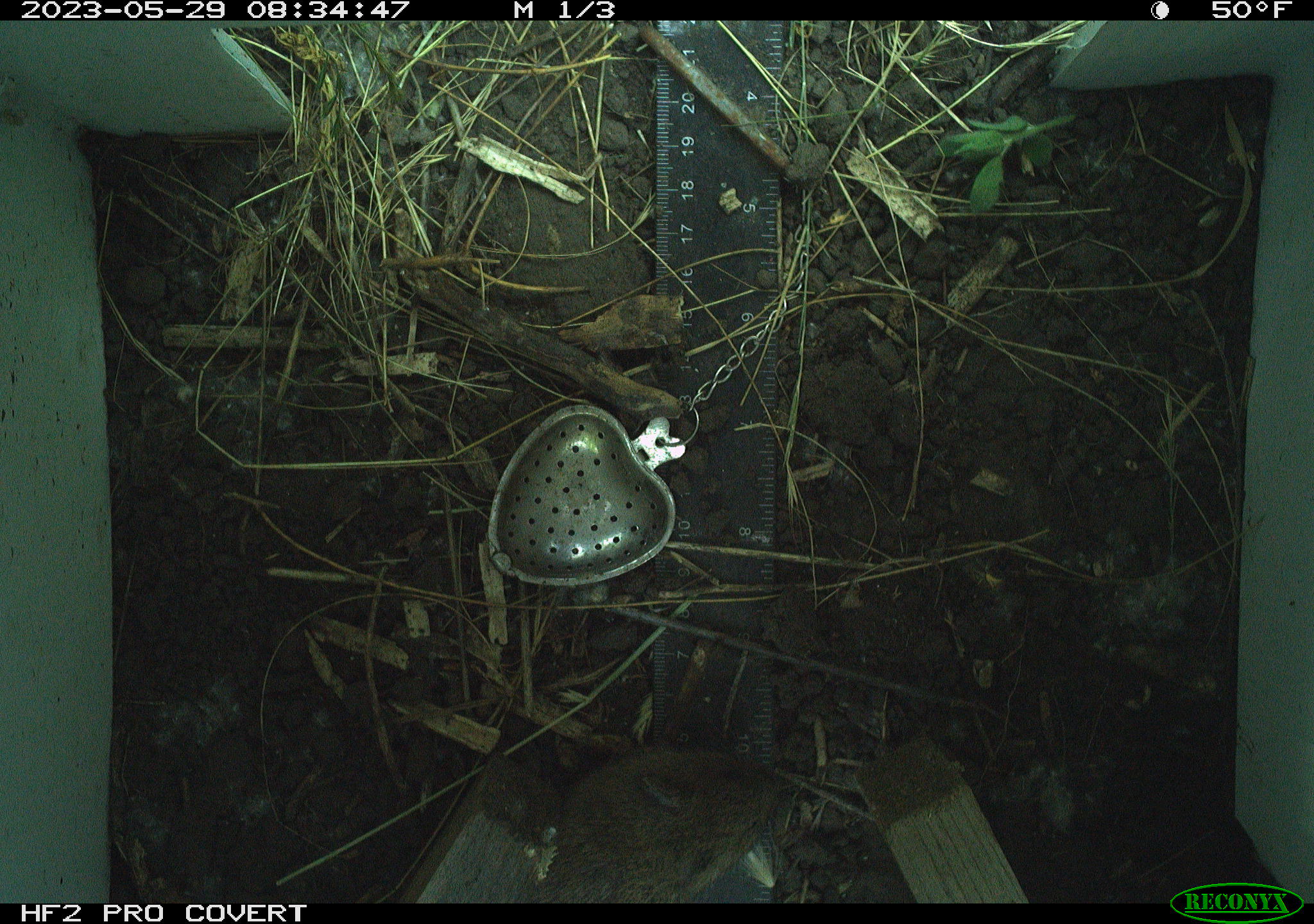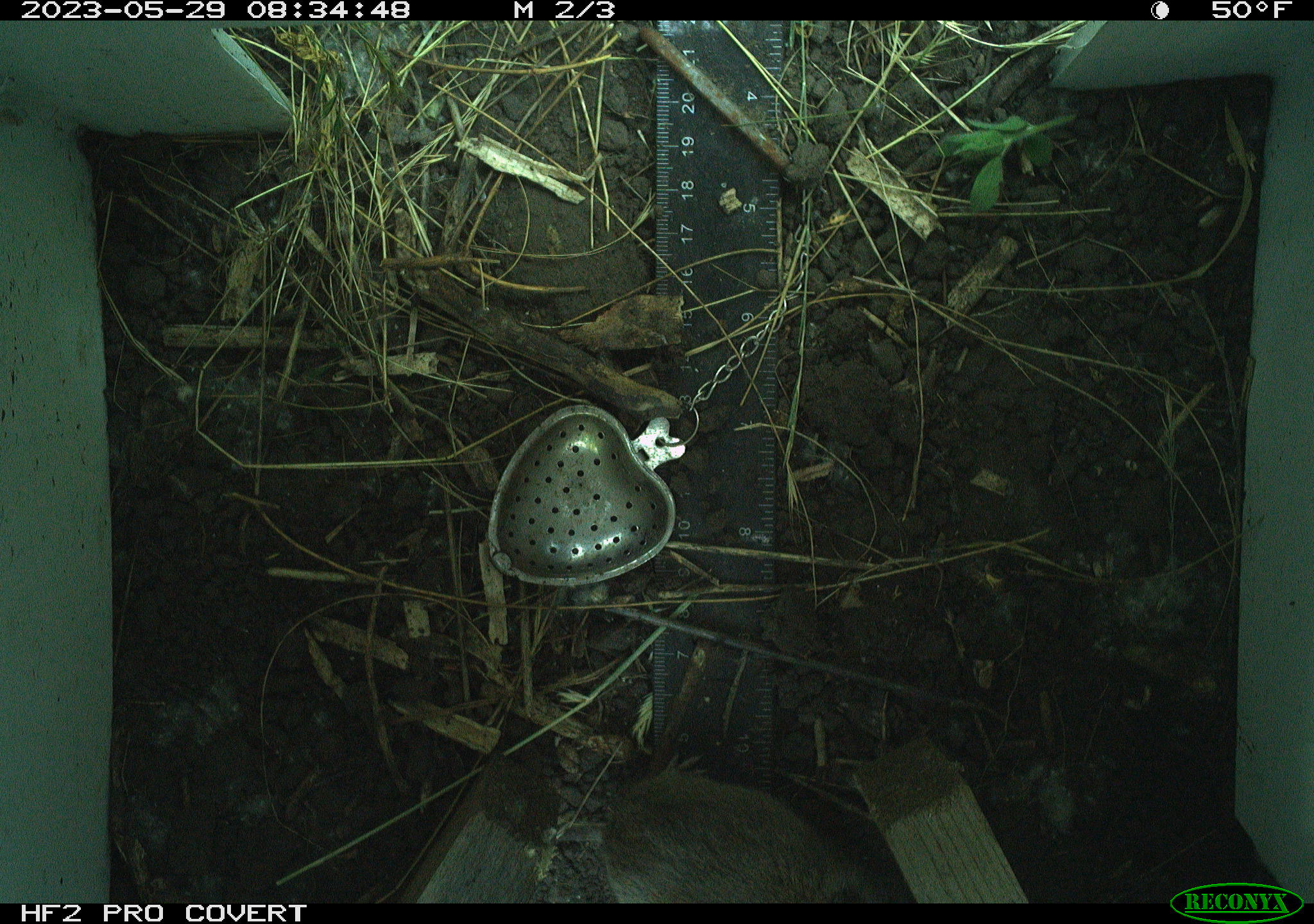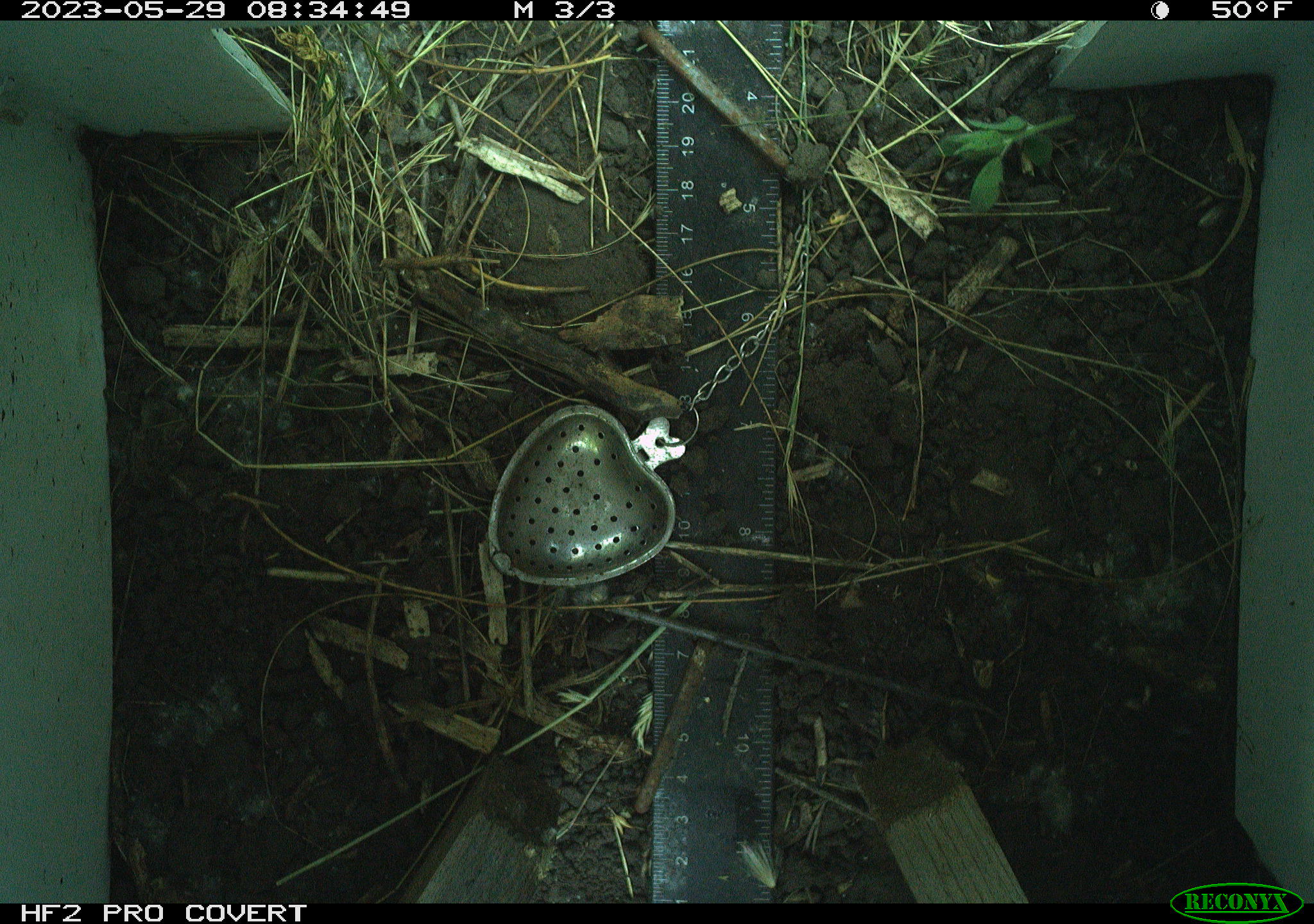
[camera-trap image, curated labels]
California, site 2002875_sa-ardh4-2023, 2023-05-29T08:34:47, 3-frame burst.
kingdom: Animalia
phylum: Chordata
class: Mammalia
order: Rodentia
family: Cricetidae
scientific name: Arvicolinae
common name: voles, lemmings, and muskrats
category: arvicolinae subfamily